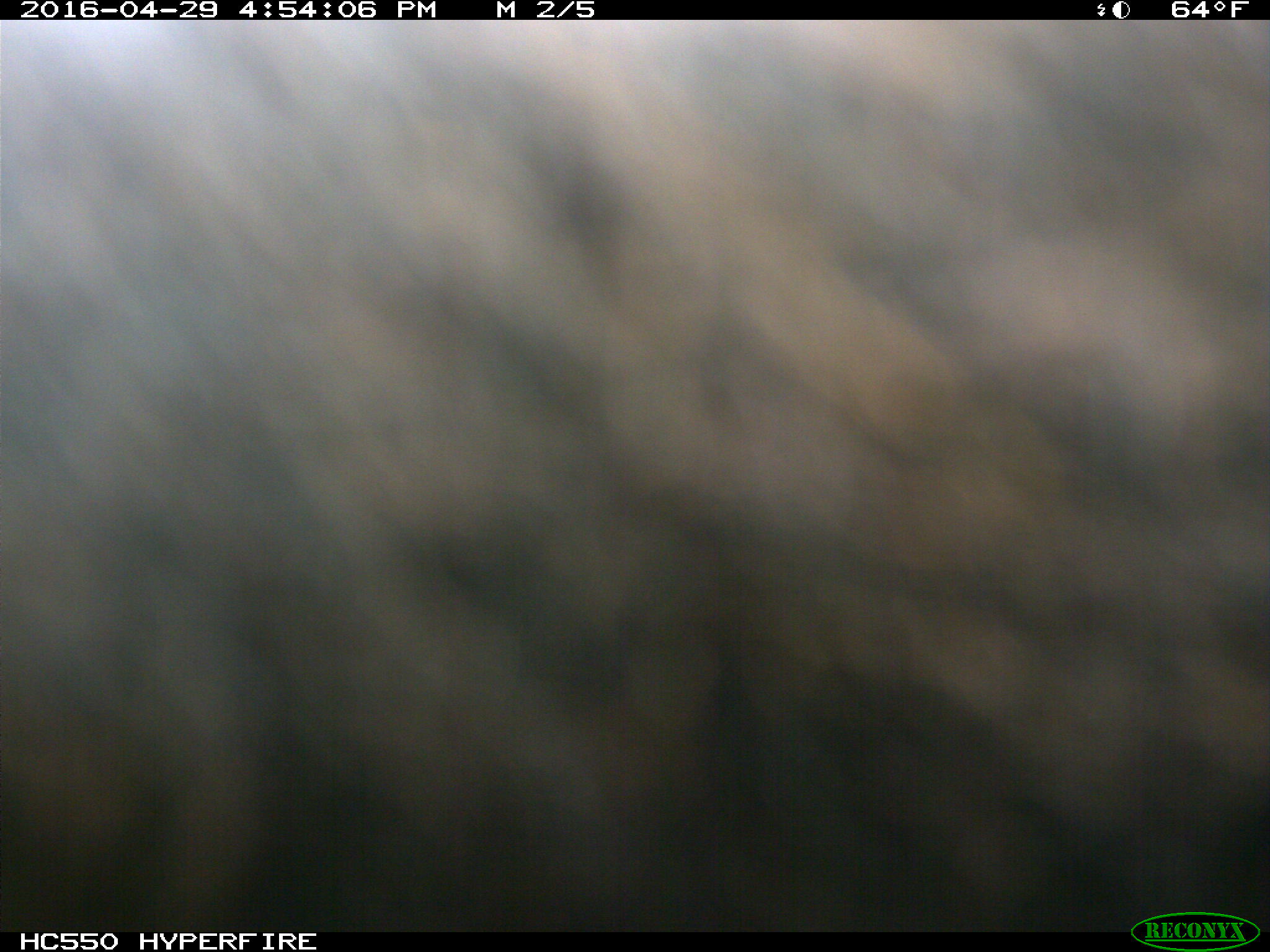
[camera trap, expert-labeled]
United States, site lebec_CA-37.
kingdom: Animalia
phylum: Chordata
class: Mammalia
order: Artiodactyla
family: Bovidae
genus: Bos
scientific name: Bos taurus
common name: domestic cow